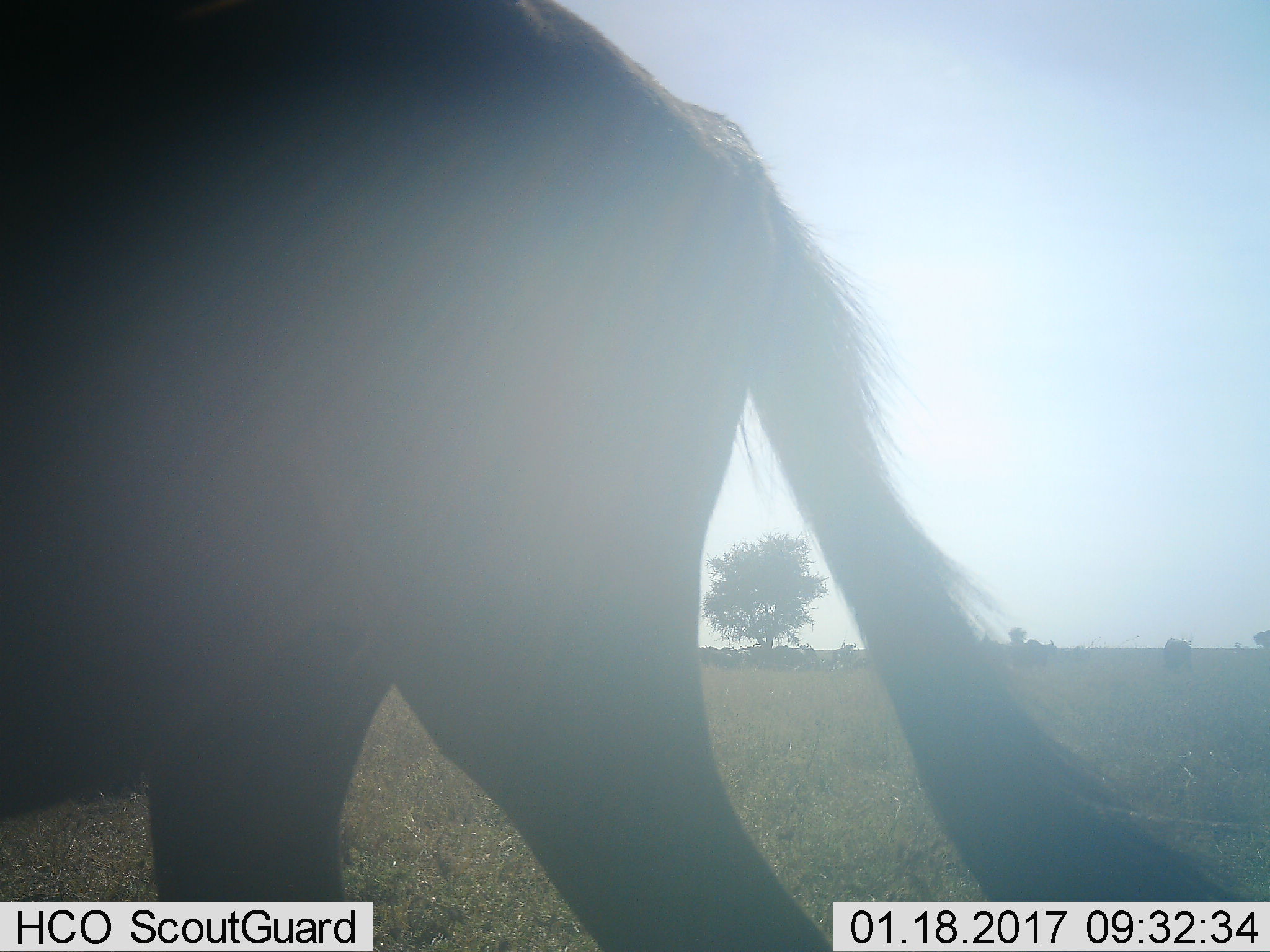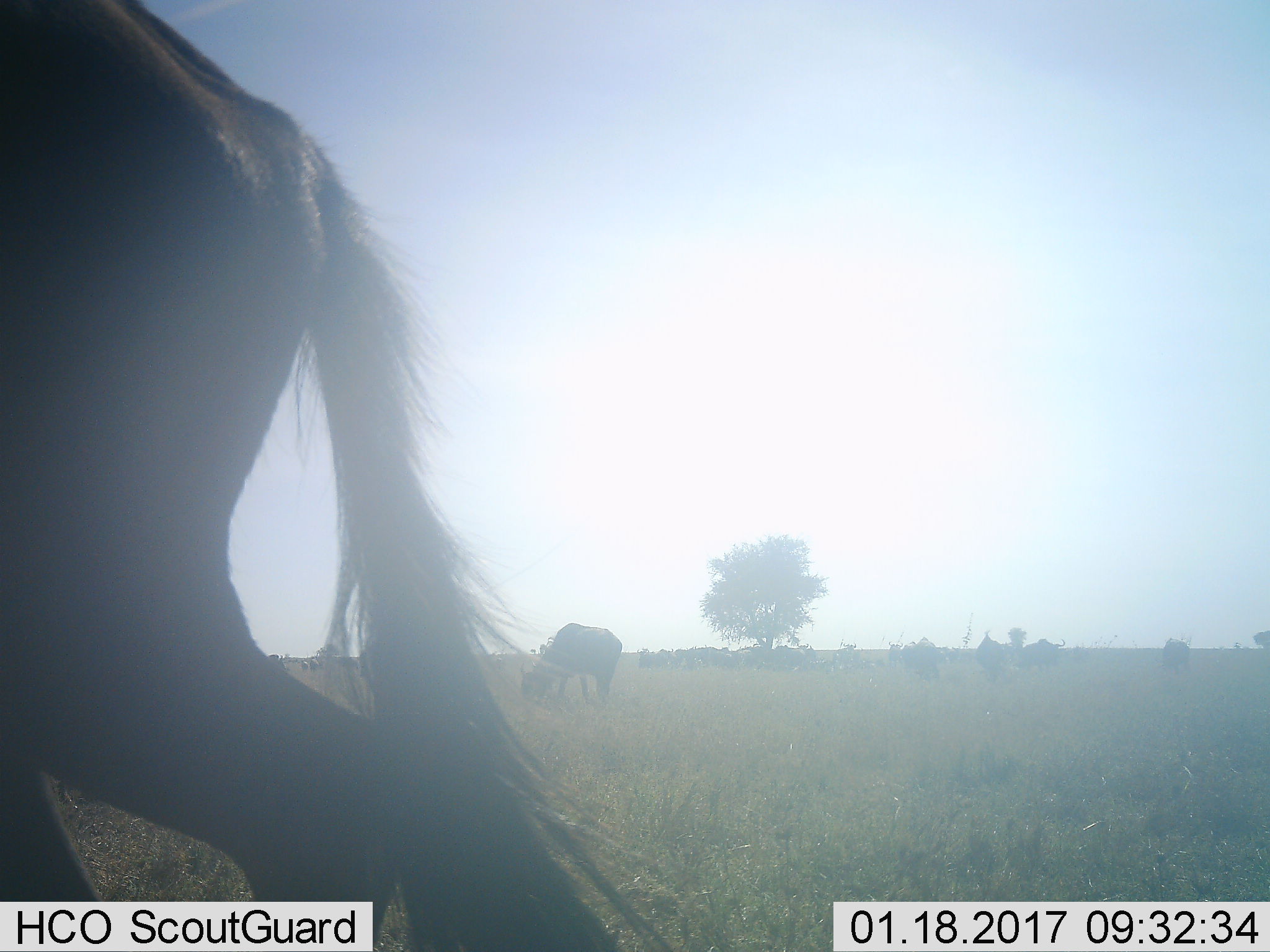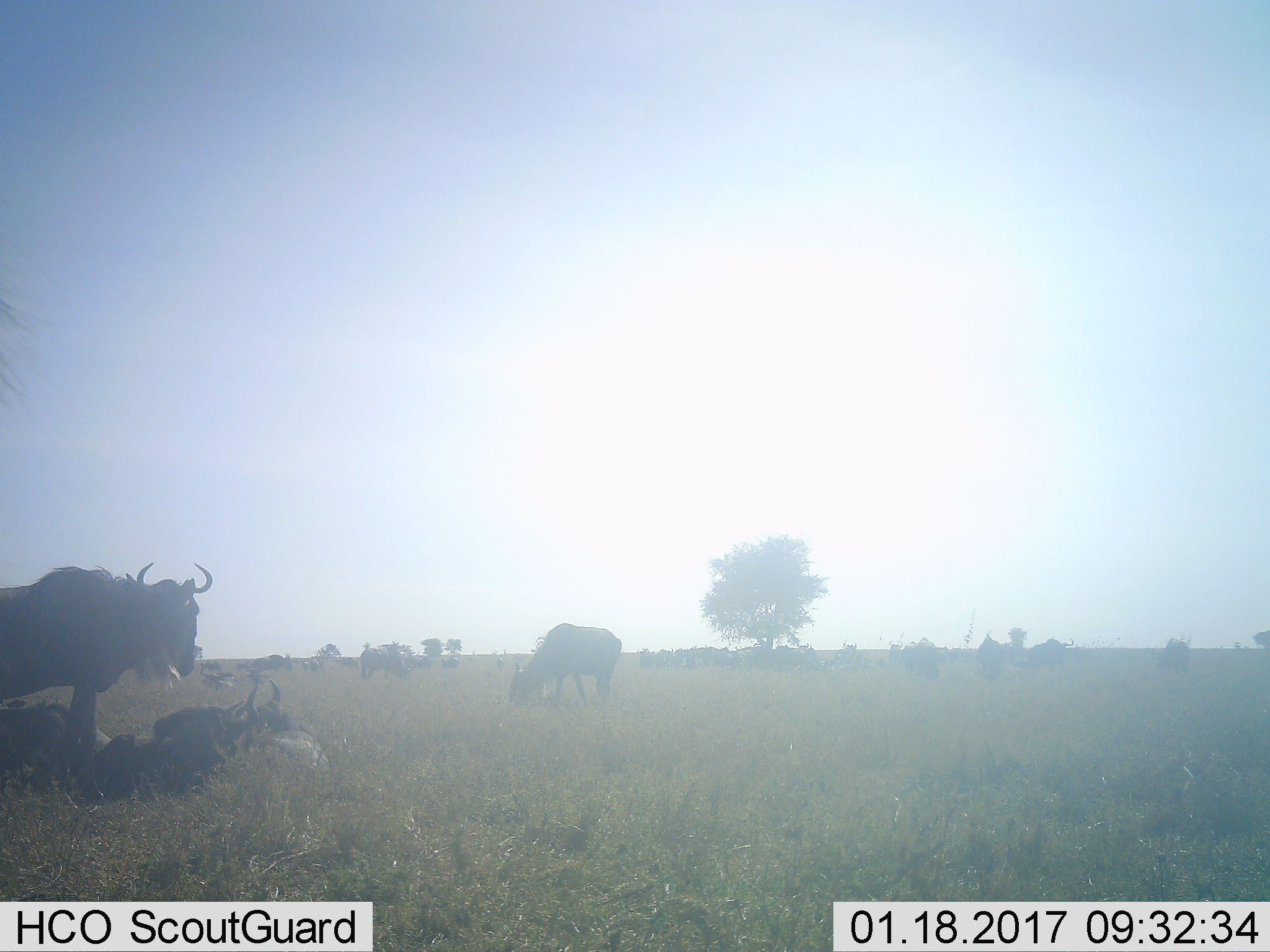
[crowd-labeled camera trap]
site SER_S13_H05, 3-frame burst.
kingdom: Animalia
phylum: Chordata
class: Mammalia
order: Artiodactyla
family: Bovidae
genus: Connochaetes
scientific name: Connochaetes taurinus taurinus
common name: blue wildebeest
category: wildebeestblue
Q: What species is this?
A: Wildebeestblue (blue wildebeest) (Connochaetes taurinus taurinus).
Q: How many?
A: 1.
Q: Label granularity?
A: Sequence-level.